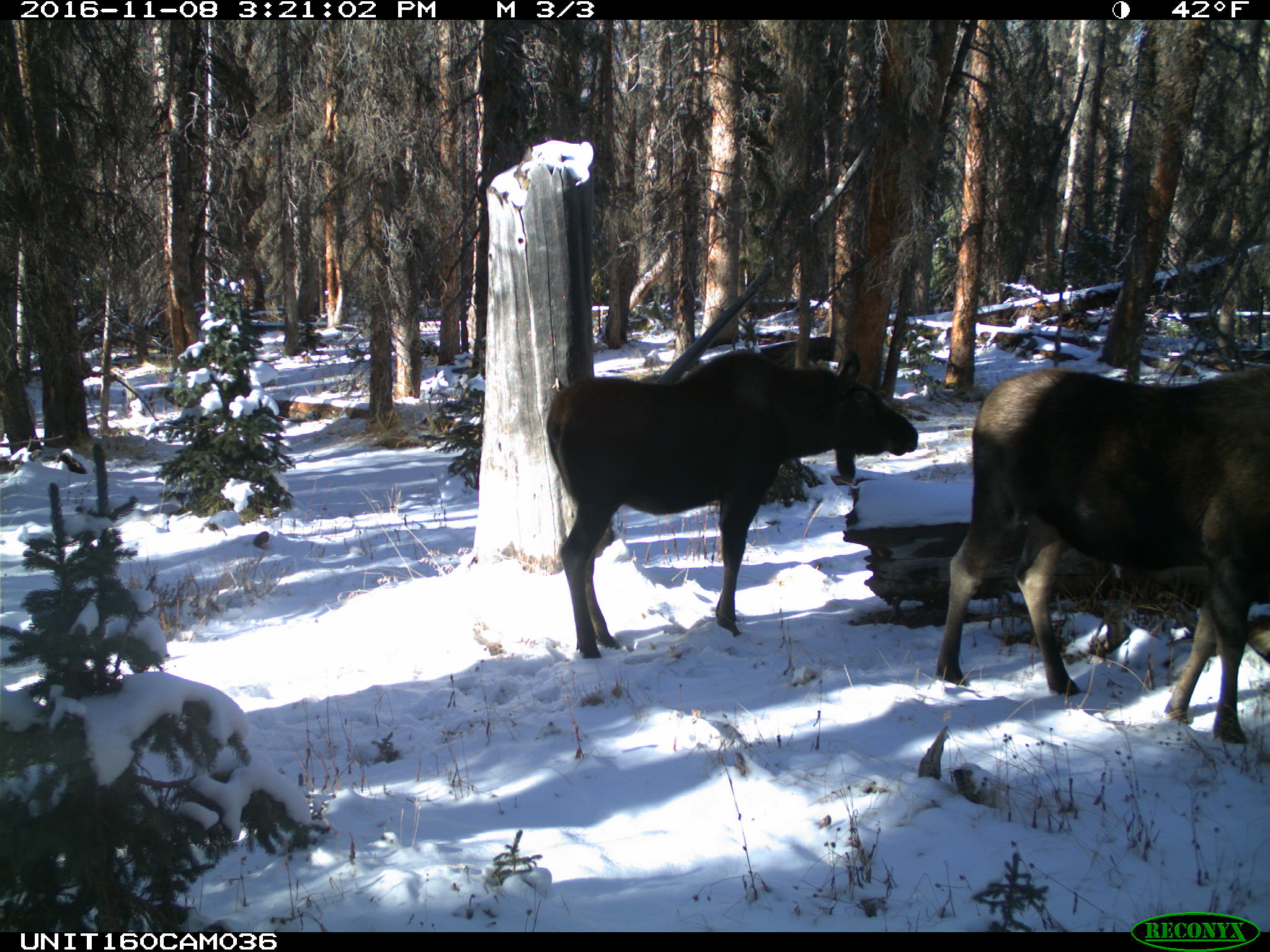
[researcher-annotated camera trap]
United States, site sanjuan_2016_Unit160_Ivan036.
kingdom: Animalia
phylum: Chordata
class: Mammalia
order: Artiodactyla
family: Cervidae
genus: Alces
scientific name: Alces alces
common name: moose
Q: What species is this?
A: Alces alces (moose).